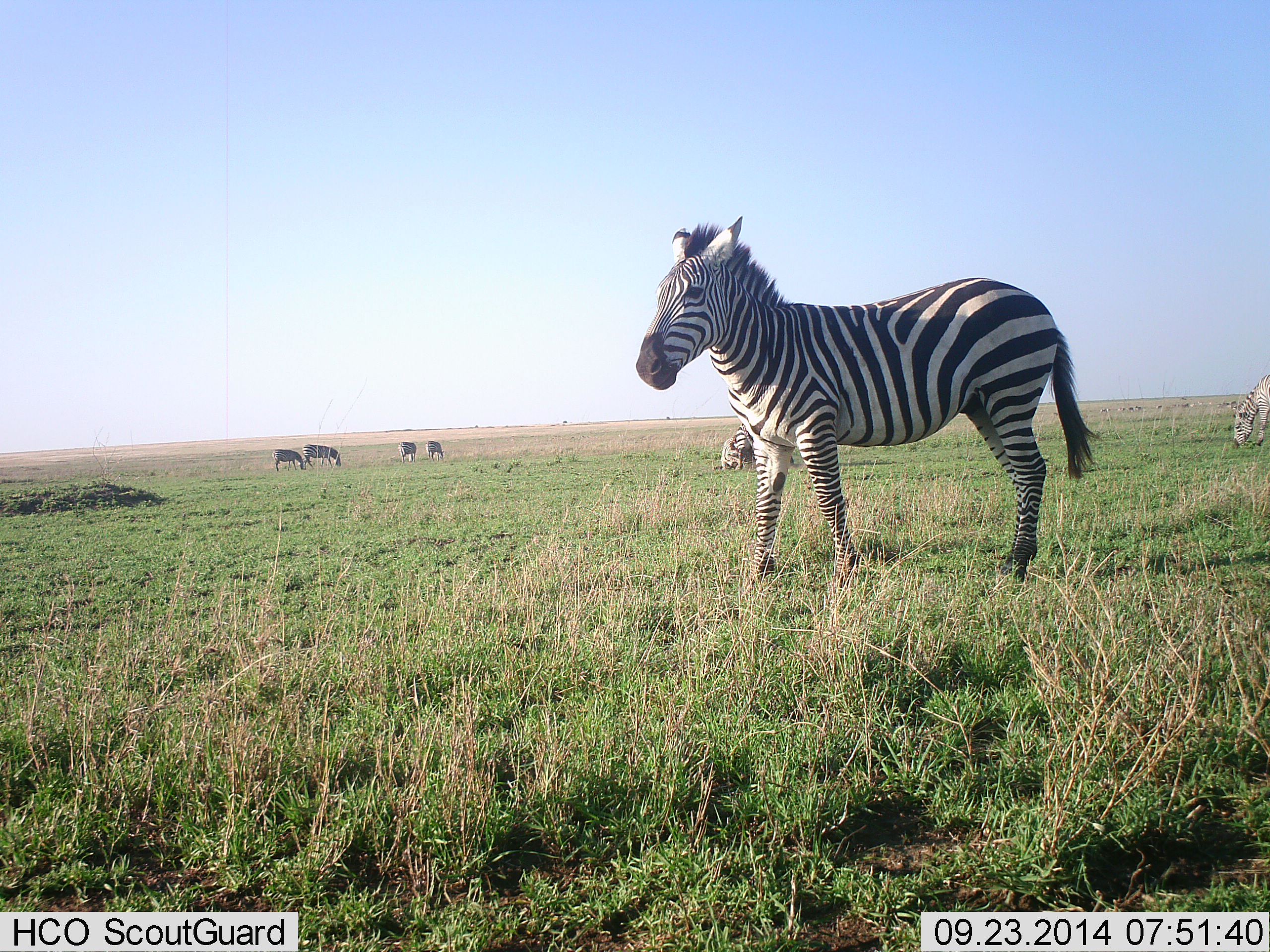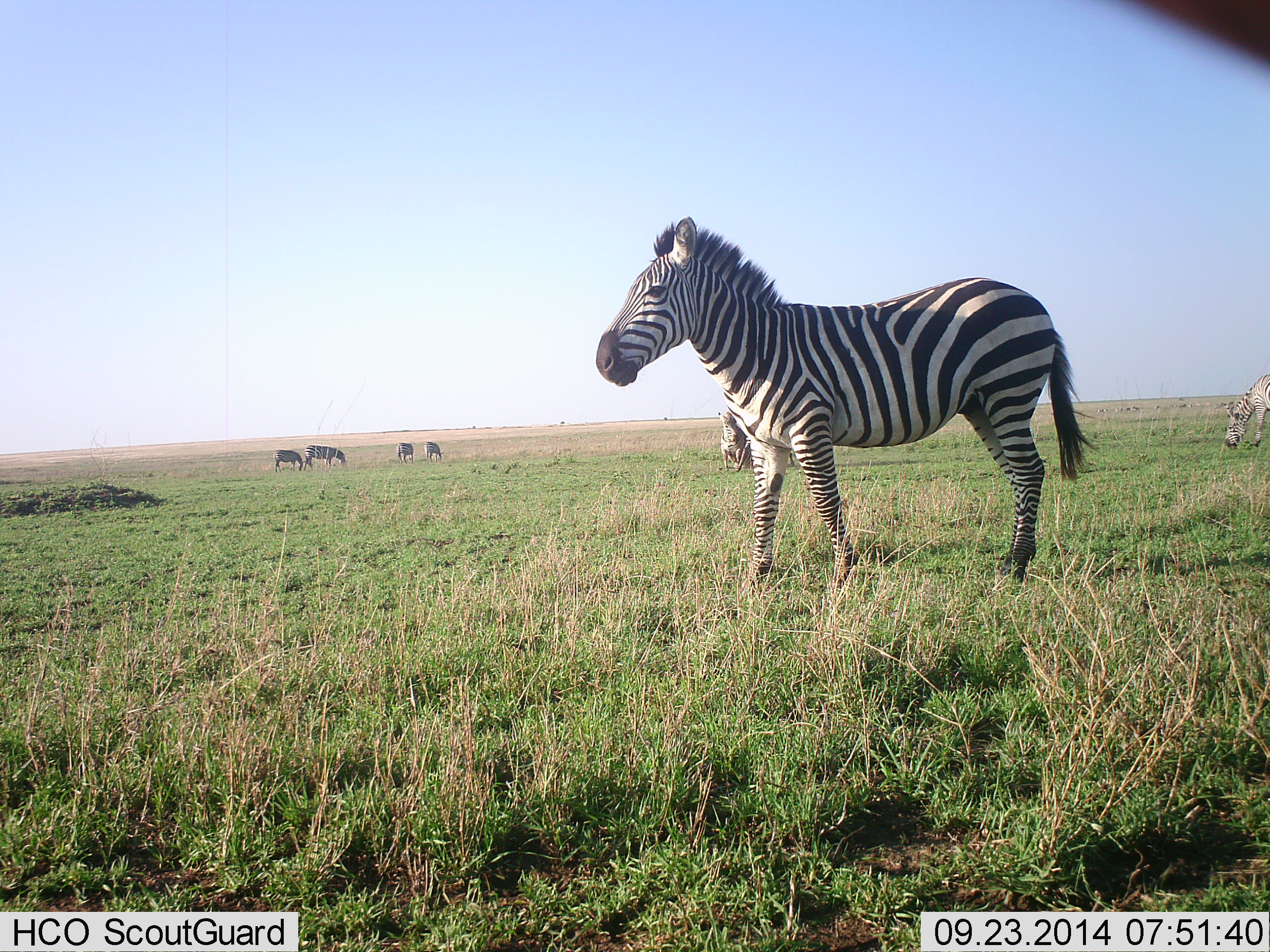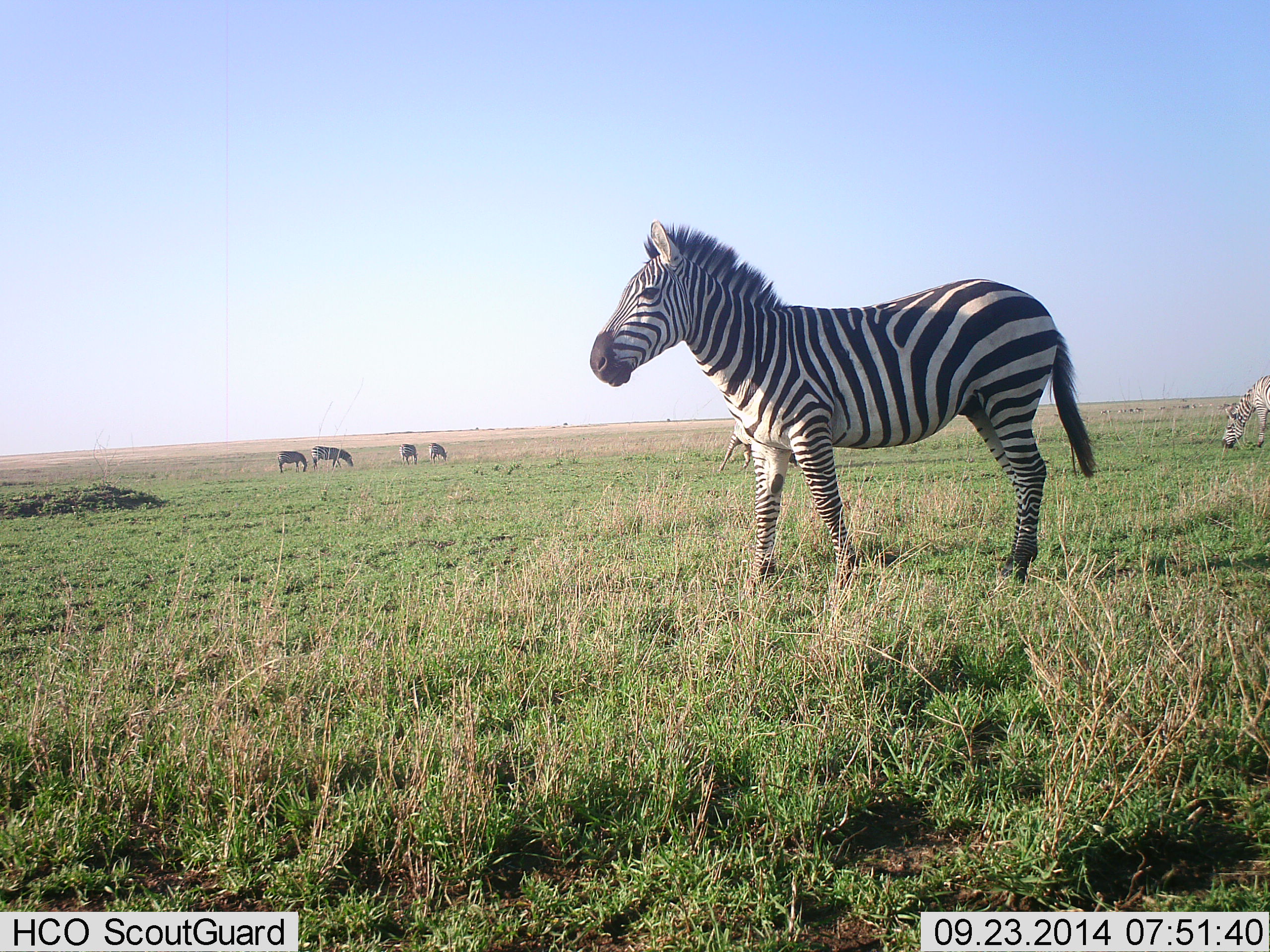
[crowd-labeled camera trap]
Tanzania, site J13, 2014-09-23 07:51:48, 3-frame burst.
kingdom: Animalia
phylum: Chordata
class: Mammalia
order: Perissodactyla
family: Equidae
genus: Equus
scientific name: Equus quagga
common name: plains zebra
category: zebra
Zebra (plains zebra) (Equus quagga), count 7. Behavior (volunteer vote fractions): standing 90%, resting 0%, moving 40%, interacting 0%. Young present (vote fraction): 0%. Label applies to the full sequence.